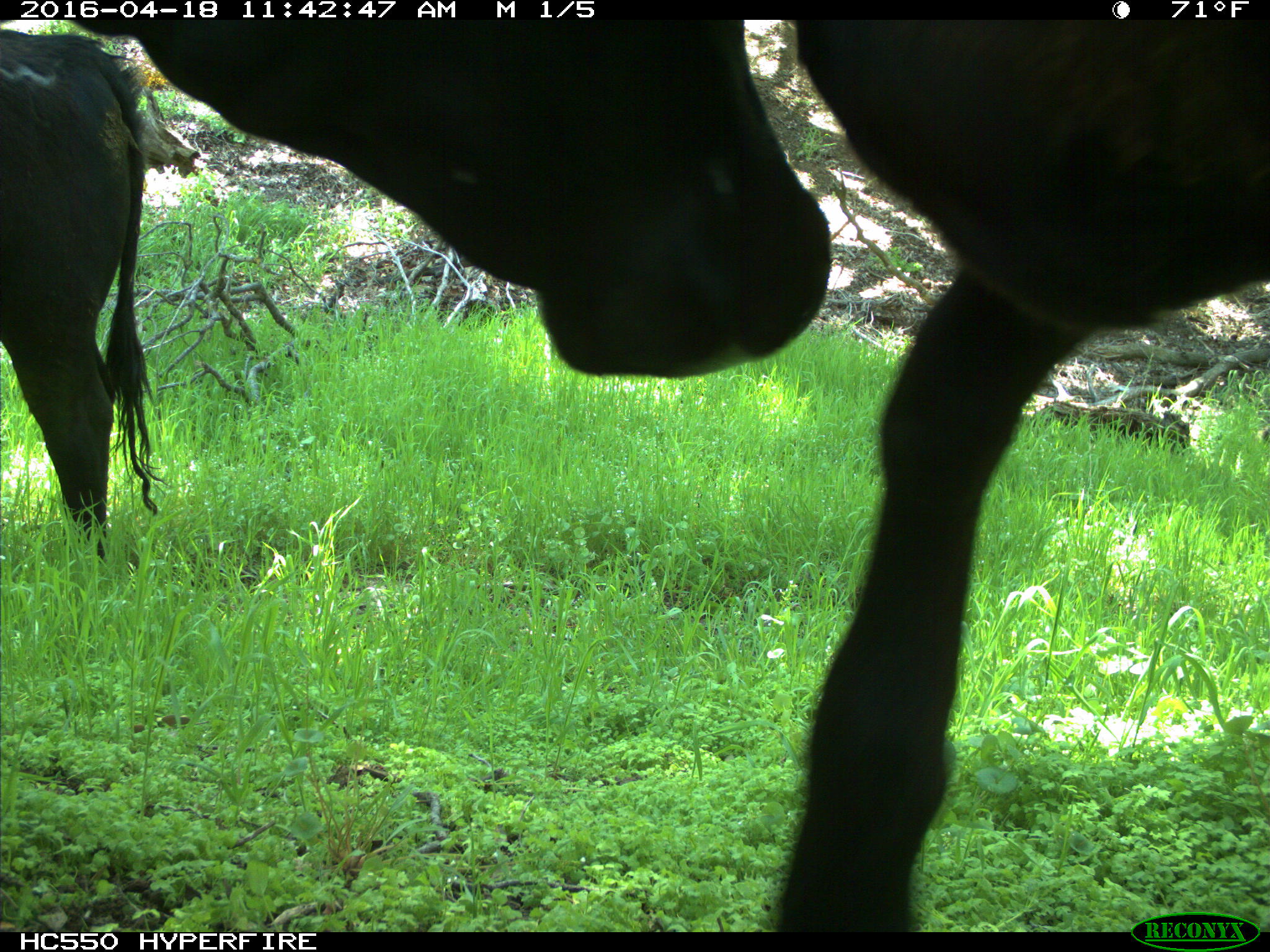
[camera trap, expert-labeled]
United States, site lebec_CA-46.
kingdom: Animalia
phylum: Chordata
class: Mammalia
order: Artiodactyla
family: Bovidae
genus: Bos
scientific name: Bos taurus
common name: domestic cow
Bos taurus (domestic cow).